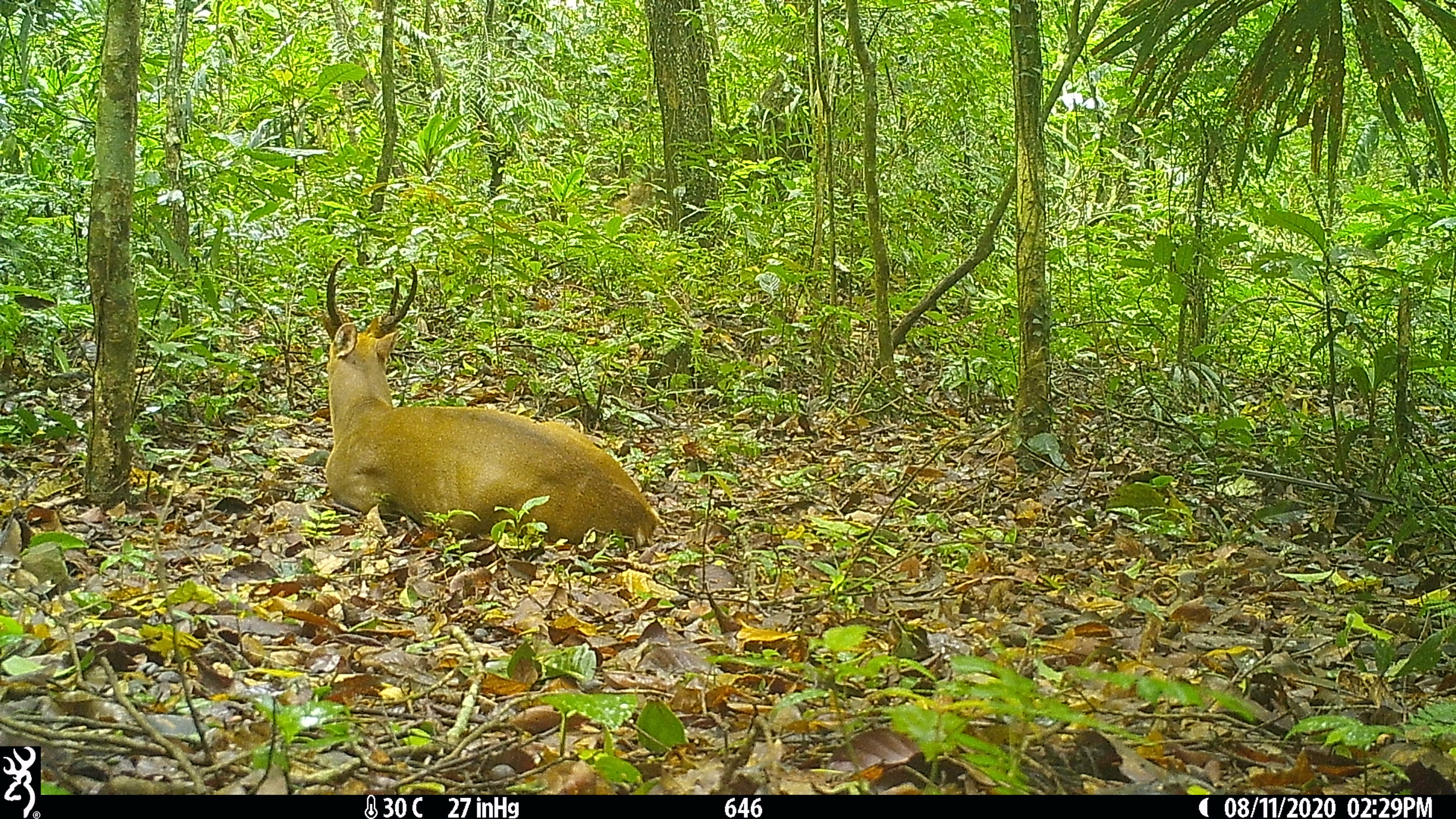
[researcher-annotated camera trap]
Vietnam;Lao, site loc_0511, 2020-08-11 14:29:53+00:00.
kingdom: Animalia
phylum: Chordata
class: Mammalia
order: Artiodactyla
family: Cervidae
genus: Muntiacus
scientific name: Muntiacus vuquangensis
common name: large-antlered muntjac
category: large antlered muntjac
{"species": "large antlered muntjac (large-antlered muntjac) (Muntiacus vuquangensis)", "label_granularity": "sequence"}